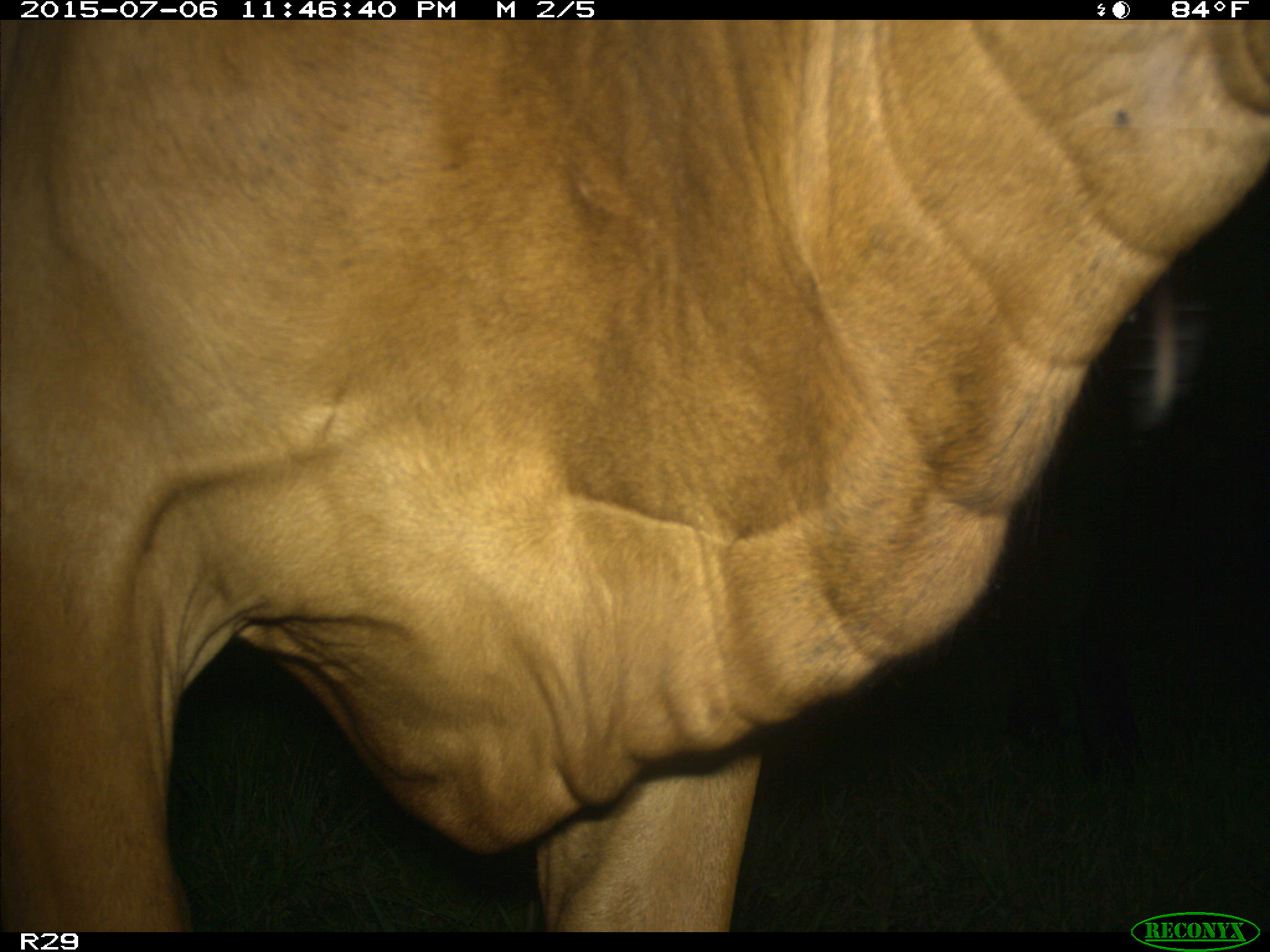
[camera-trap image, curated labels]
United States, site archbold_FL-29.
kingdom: Animalia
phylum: Chordata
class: Mammalia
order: Artiodactyla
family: Bovidae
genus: Bos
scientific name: Bos taurus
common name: domestic cow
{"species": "Bos taurus (domestic cow)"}